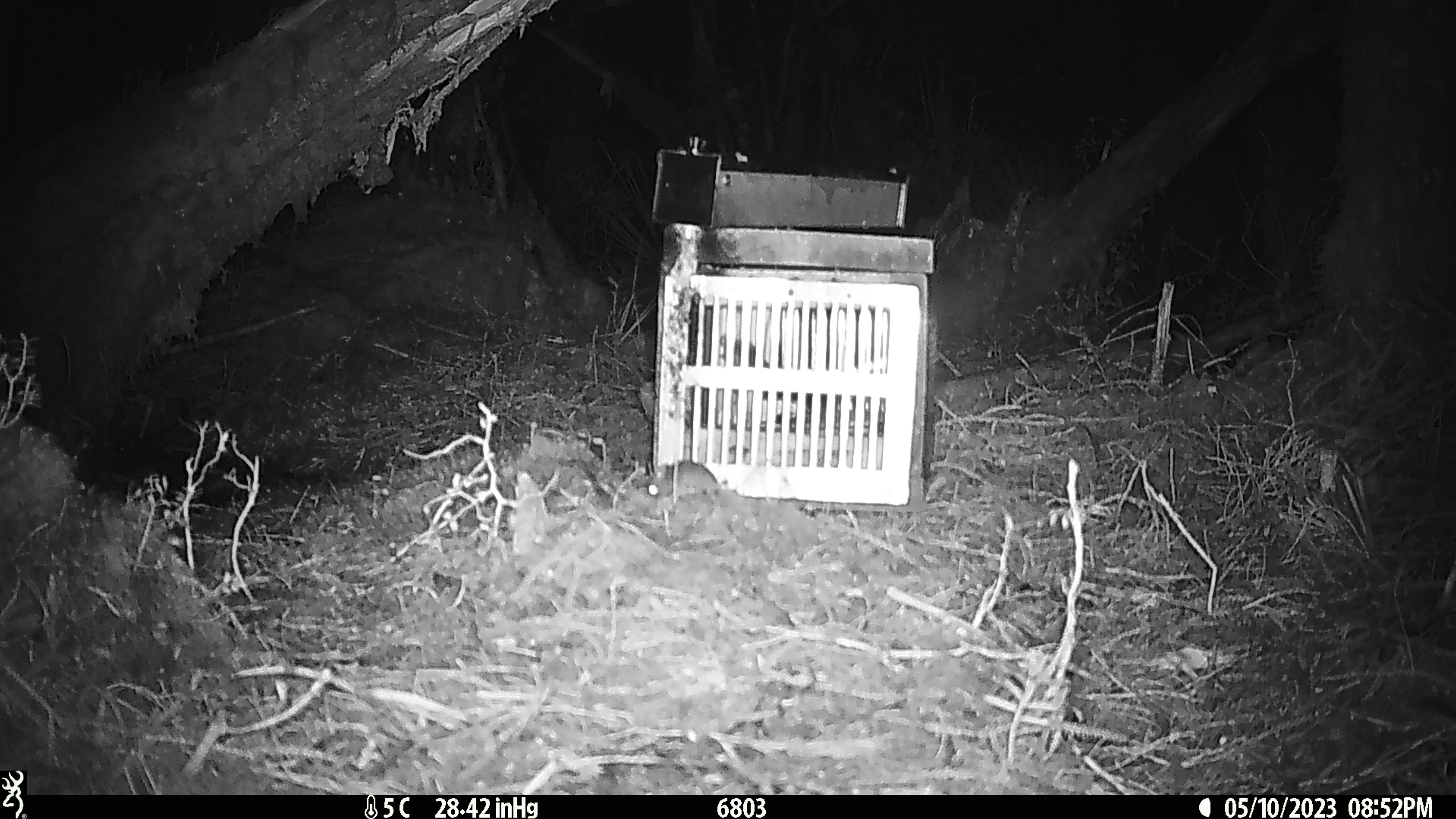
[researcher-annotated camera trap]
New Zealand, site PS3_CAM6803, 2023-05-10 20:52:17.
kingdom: Animalia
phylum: Chordata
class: Mammalia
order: Rodentia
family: Muridae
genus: Mus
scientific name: Mus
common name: mouse